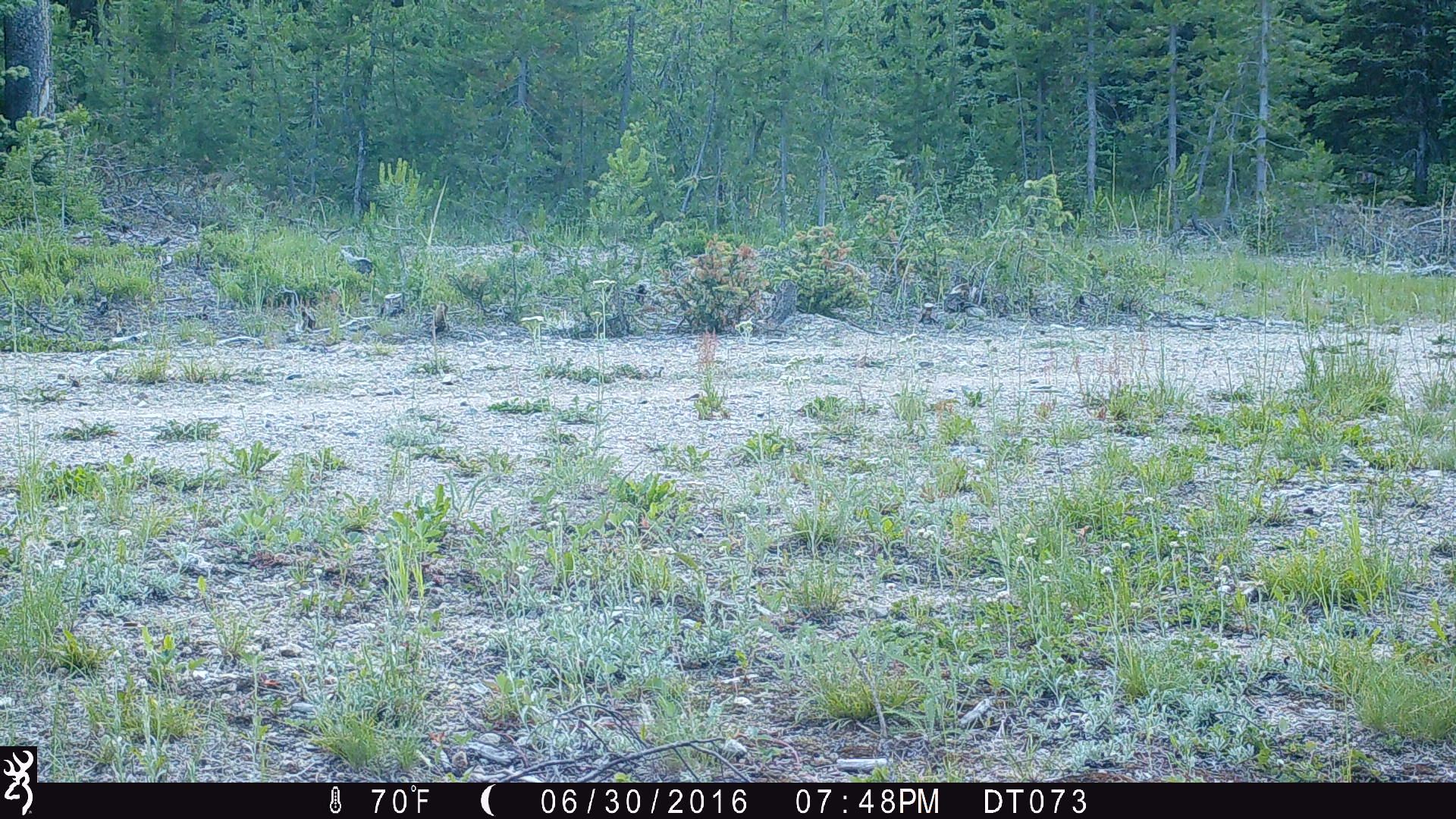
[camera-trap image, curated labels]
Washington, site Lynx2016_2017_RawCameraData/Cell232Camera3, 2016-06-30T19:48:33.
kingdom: Animalia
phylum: Chordata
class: Mammalia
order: Artiodactyla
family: Cervidae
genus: Odocoileus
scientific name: Odocoileus hemionus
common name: mule deer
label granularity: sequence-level